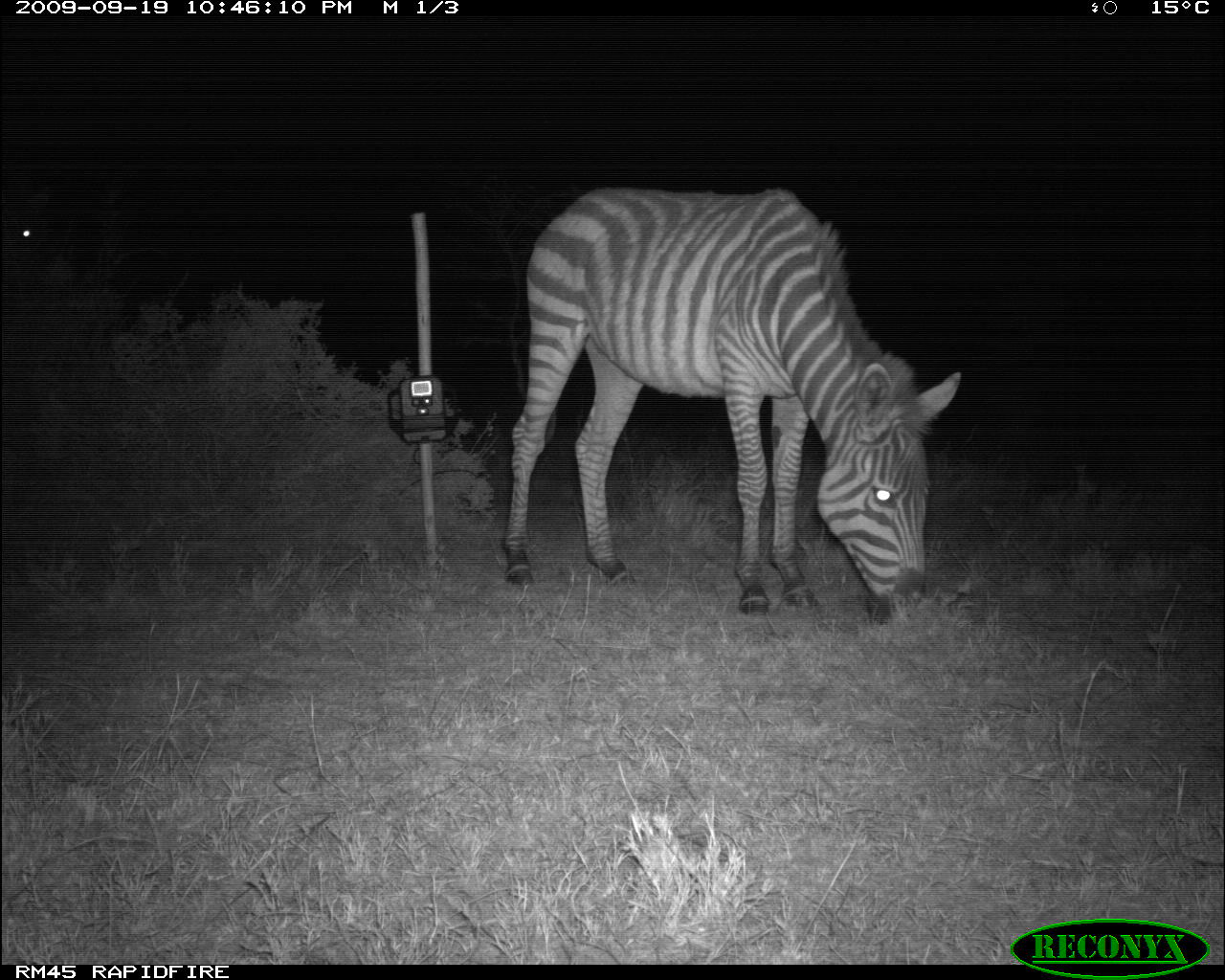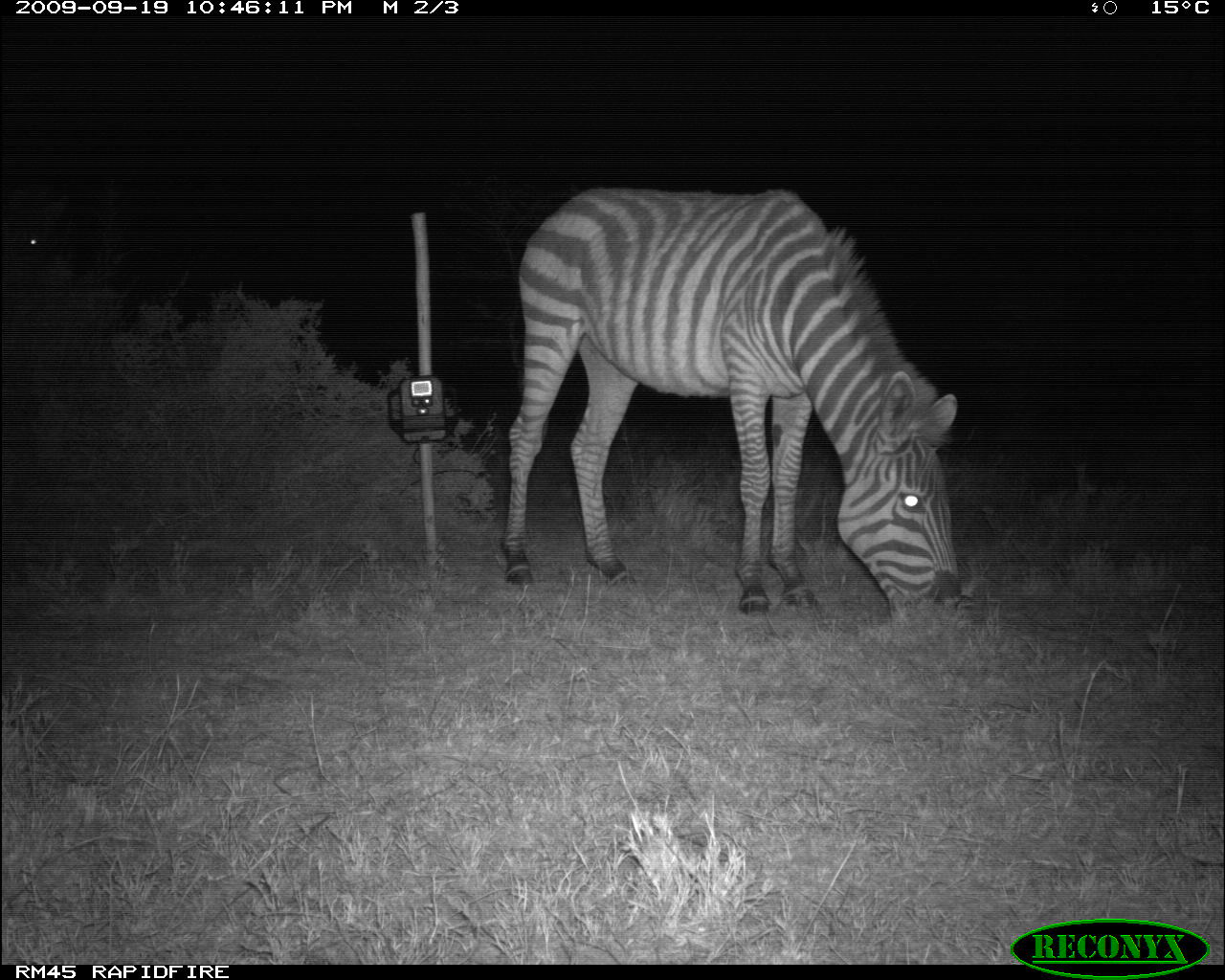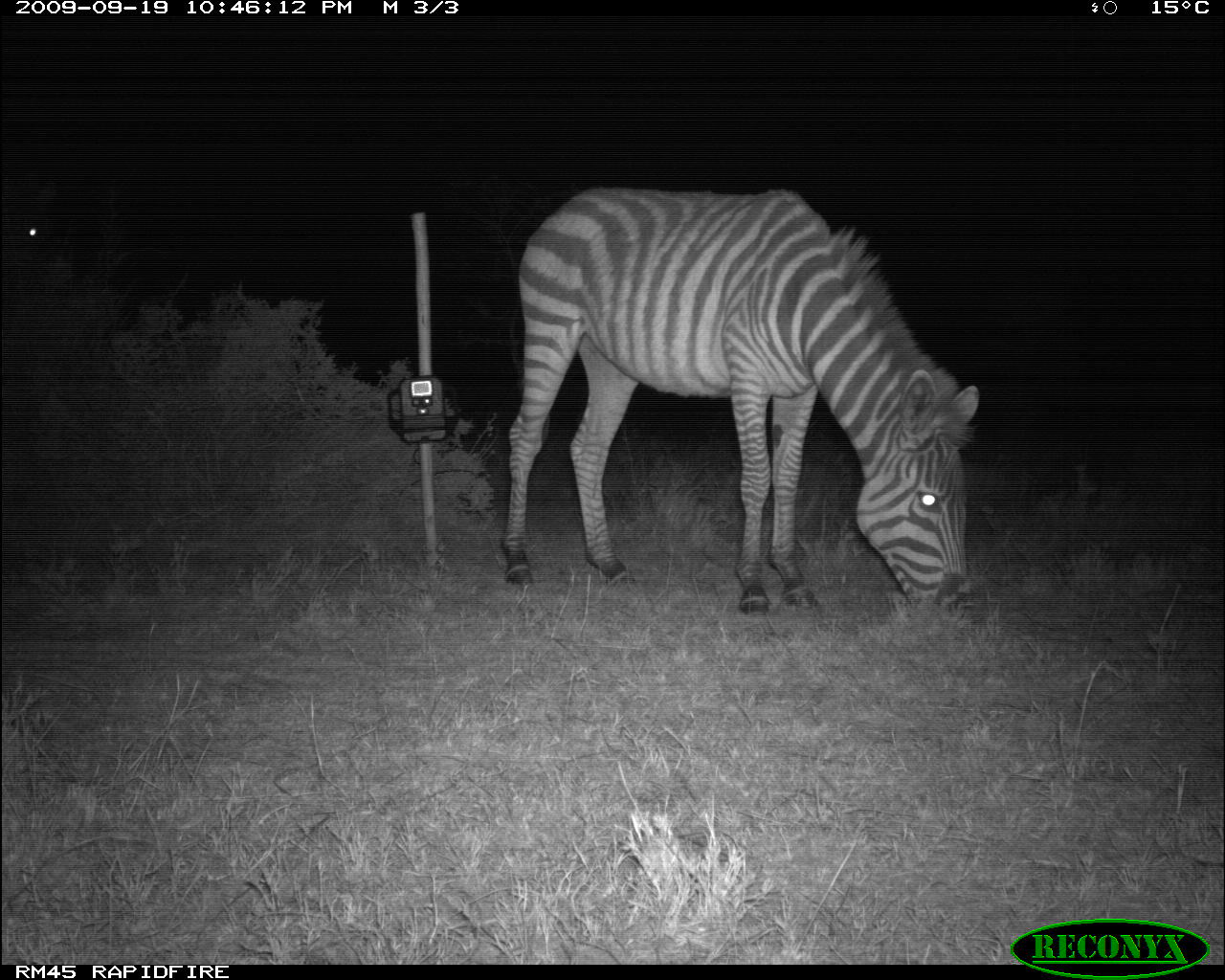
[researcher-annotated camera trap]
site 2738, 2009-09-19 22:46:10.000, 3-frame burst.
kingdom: Animalia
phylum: Chordata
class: Mammalia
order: Perissodactyla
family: Equidae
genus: Equus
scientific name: Equus quagga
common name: plains zebra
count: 2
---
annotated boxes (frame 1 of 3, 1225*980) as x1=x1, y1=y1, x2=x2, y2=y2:
equus quagga: x1=499, y1=180, x2=964, y2=618